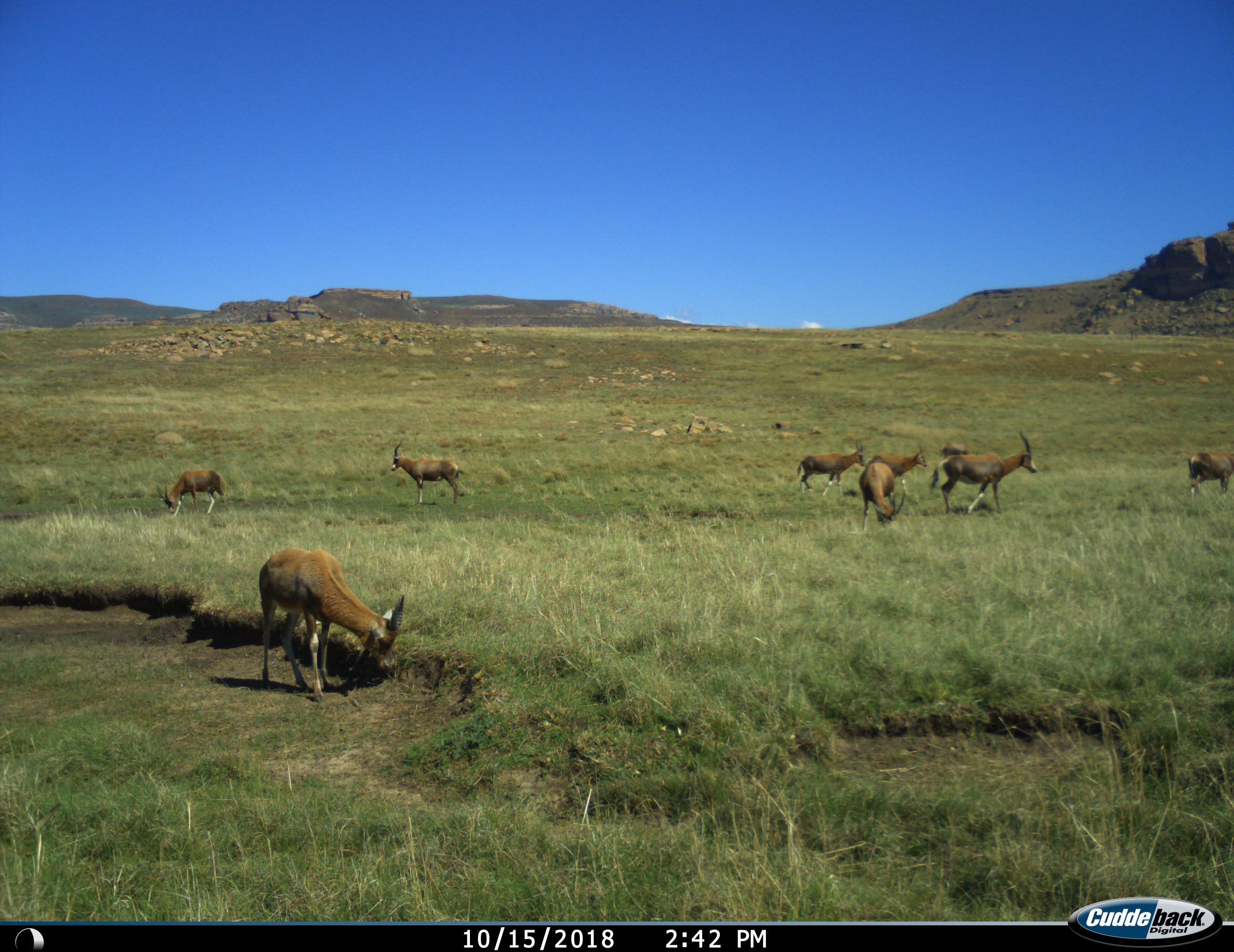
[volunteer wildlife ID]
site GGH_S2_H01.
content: unidentified animal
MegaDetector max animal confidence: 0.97